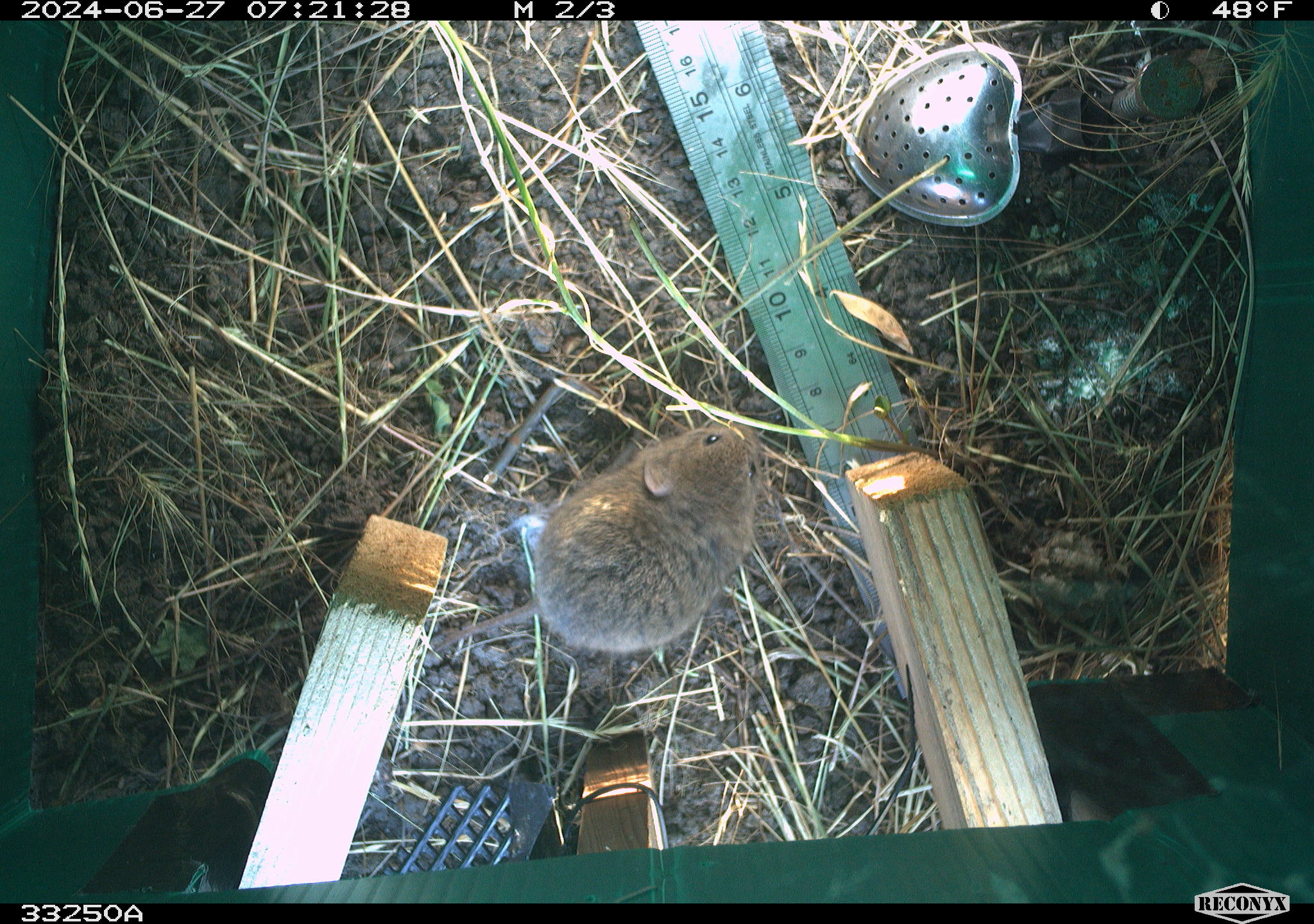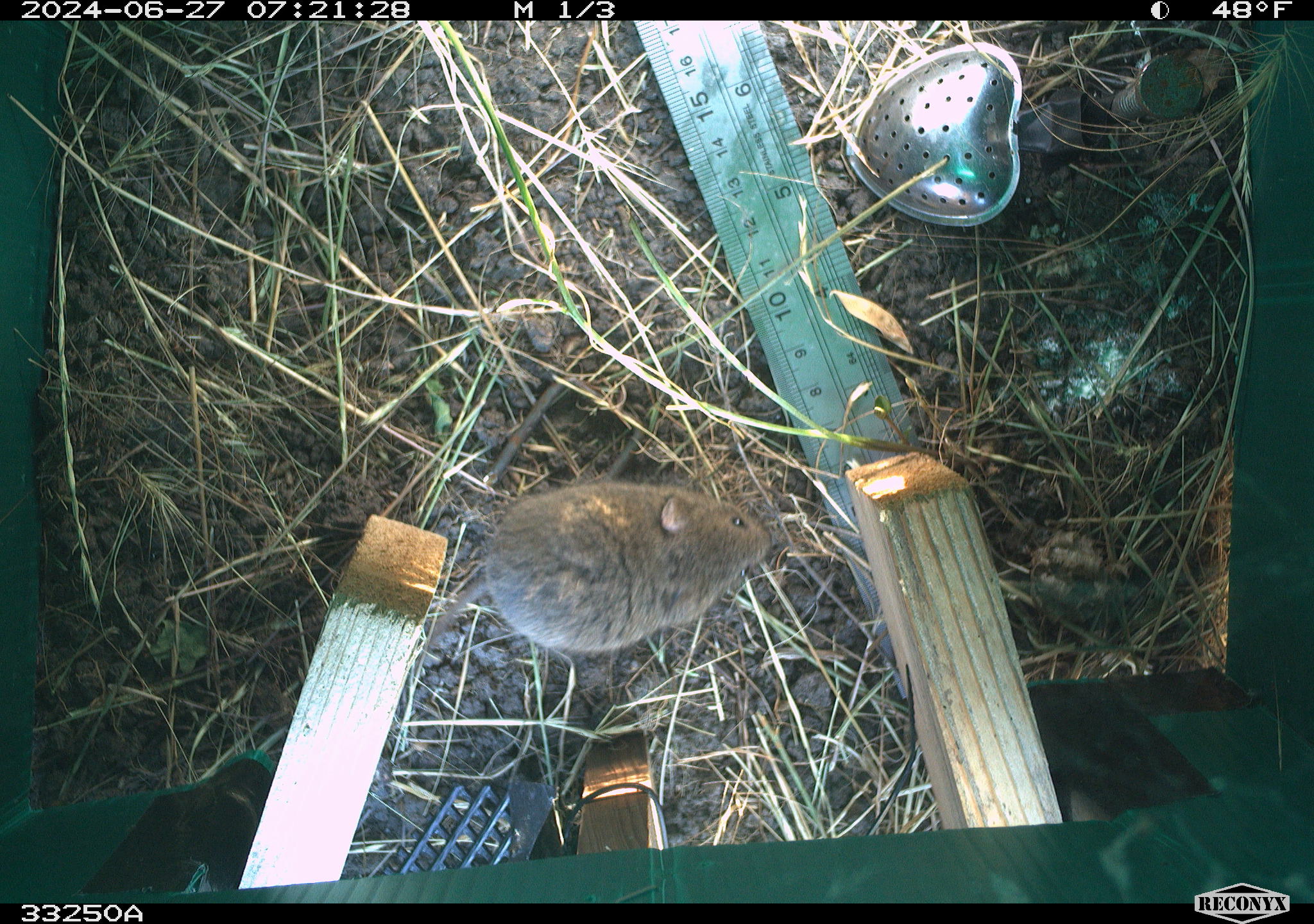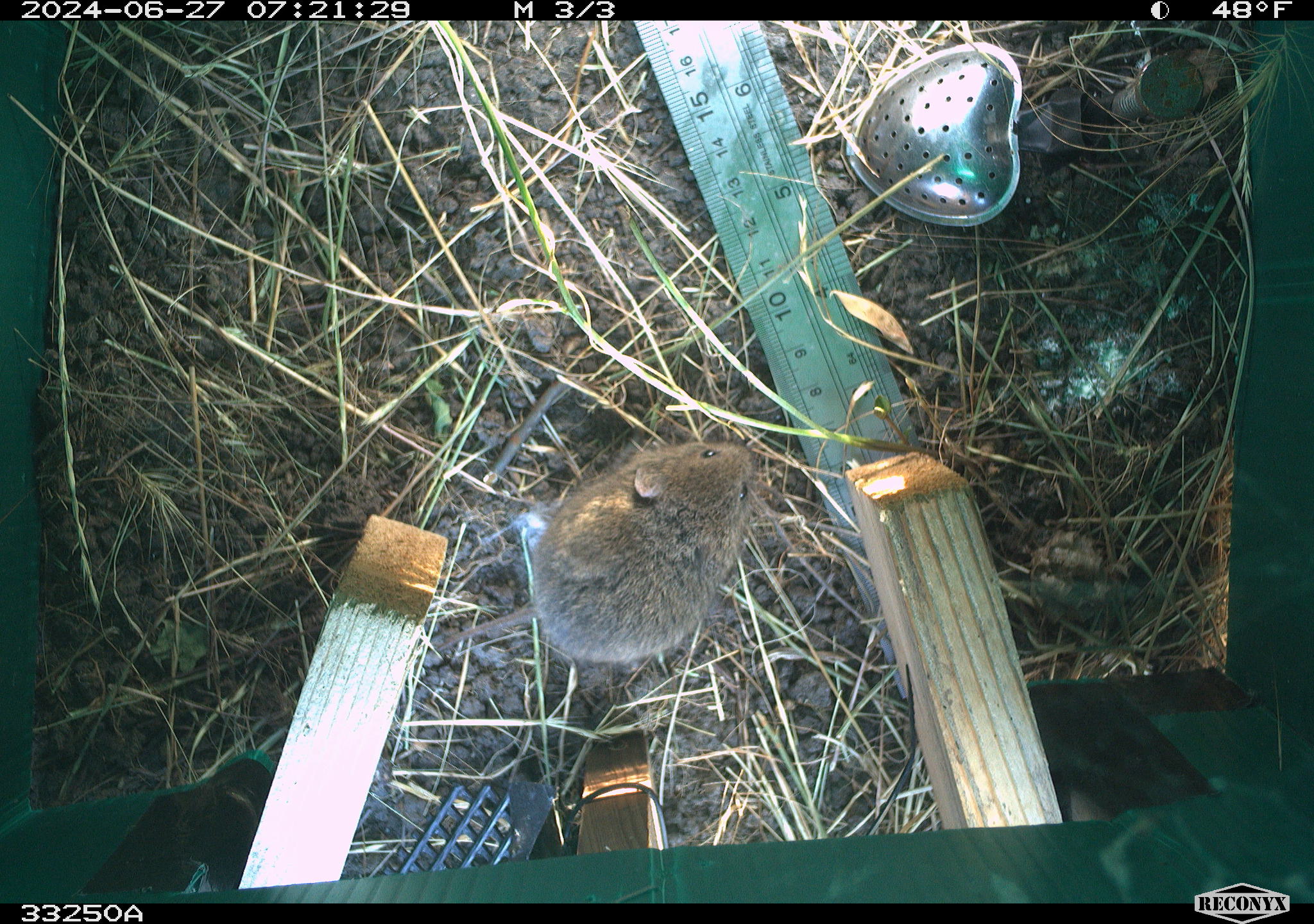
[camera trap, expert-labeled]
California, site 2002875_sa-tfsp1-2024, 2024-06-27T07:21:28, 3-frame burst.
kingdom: Animalia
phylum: Chordata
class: Mammalia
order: Rodentia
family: Cricetidae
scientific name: Arvicolinae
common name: voles, lemmings, and muskrats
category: arvicolinae subfamily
Arvicolinae subfamily (voles, lemmings, and muskrats) (Arvicolinae).